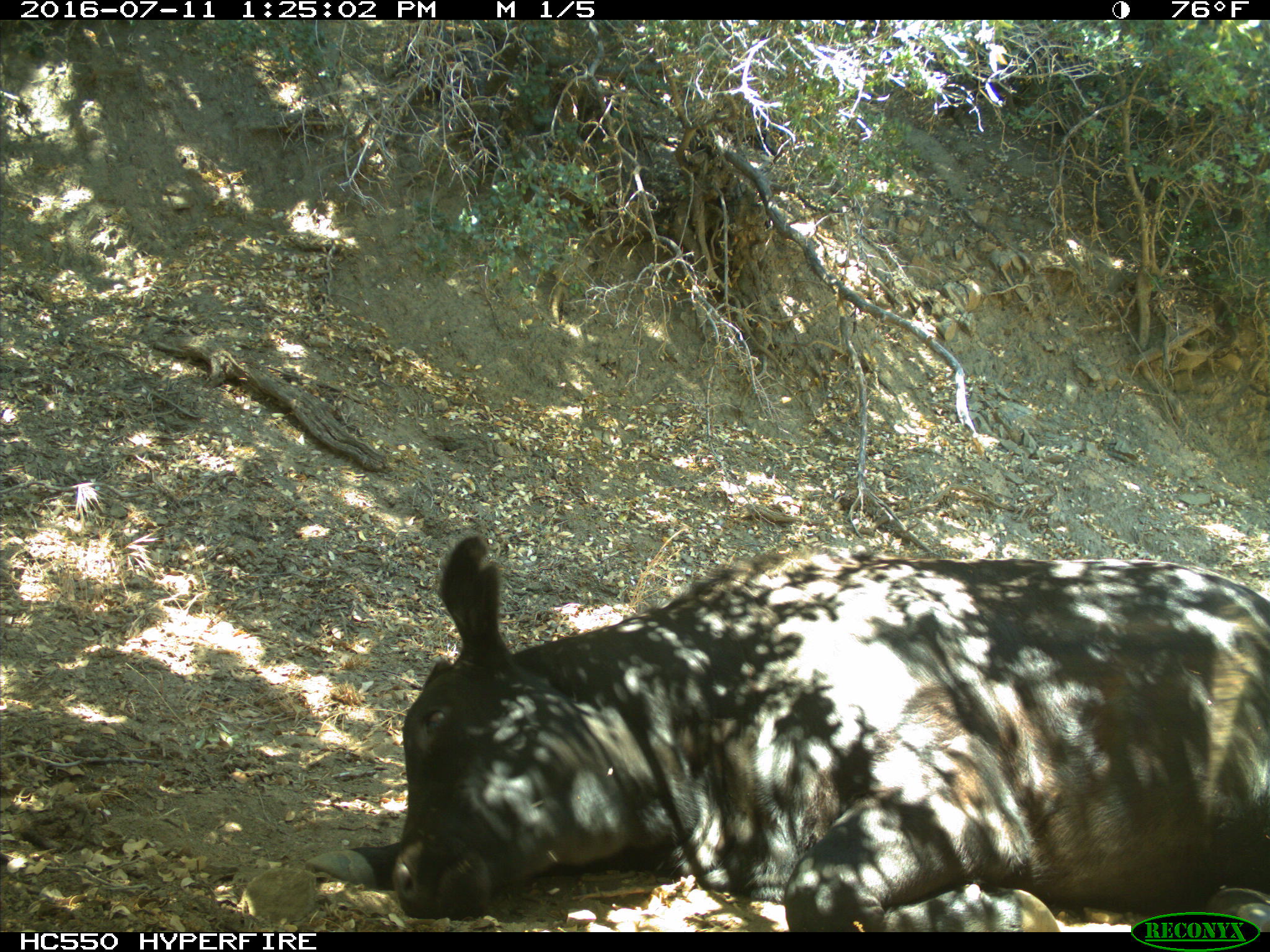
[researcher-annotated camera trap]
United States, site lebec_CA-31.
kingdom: Animalia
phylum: Chordata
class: Mammalia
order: Artiodactyla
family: Bovidae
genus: Bos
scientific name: Bos taurus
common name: domestic cow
Bos taurus (domestic cow).